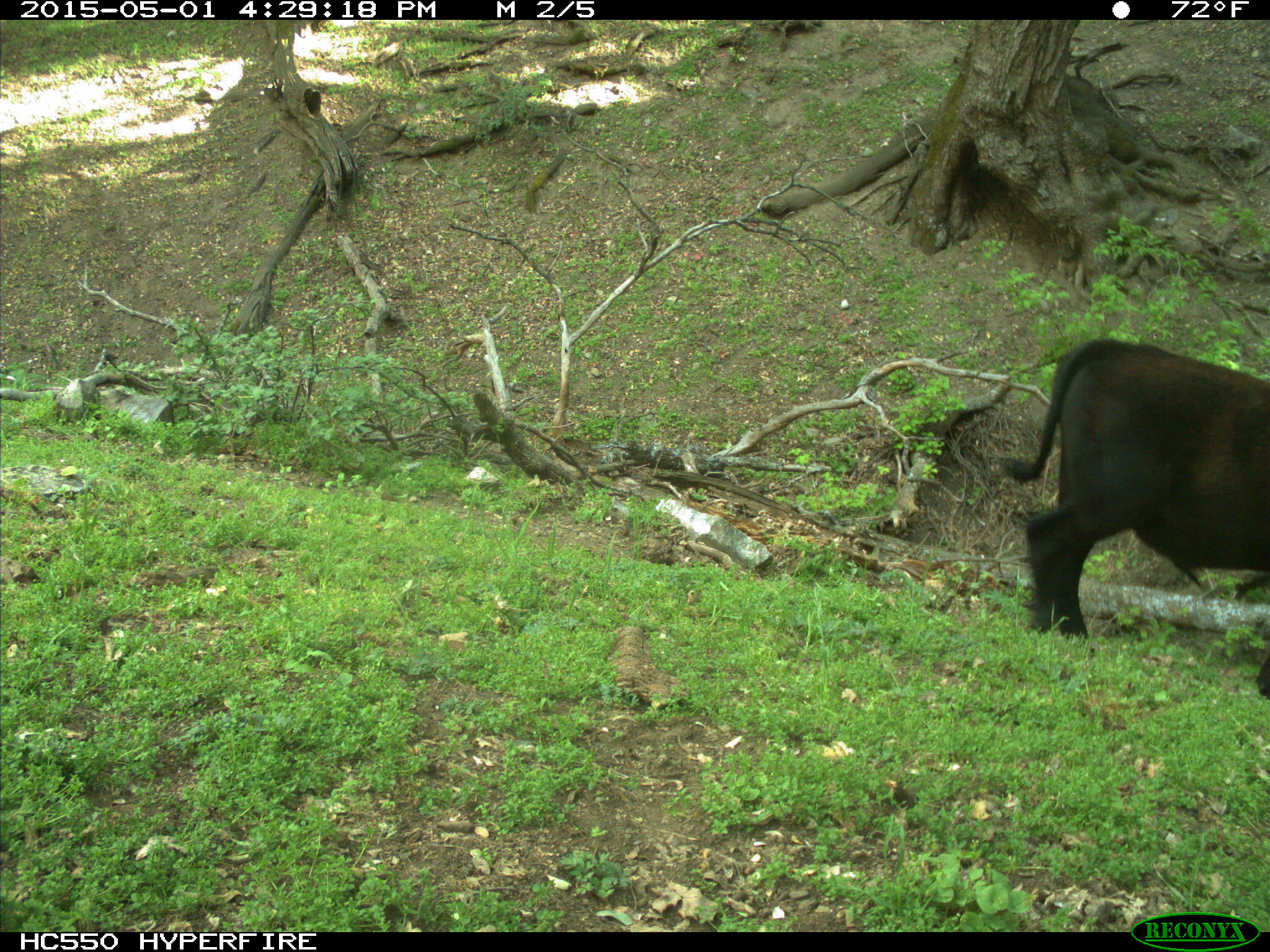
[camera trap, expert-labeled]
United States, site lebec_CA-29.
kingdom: Animalia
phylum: Chordata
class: Mammalia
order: Artiodactyla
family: Bovidae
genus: Bos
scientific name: Bos taurus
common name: domestic cow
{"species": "Bos taurus (domestic cow)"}